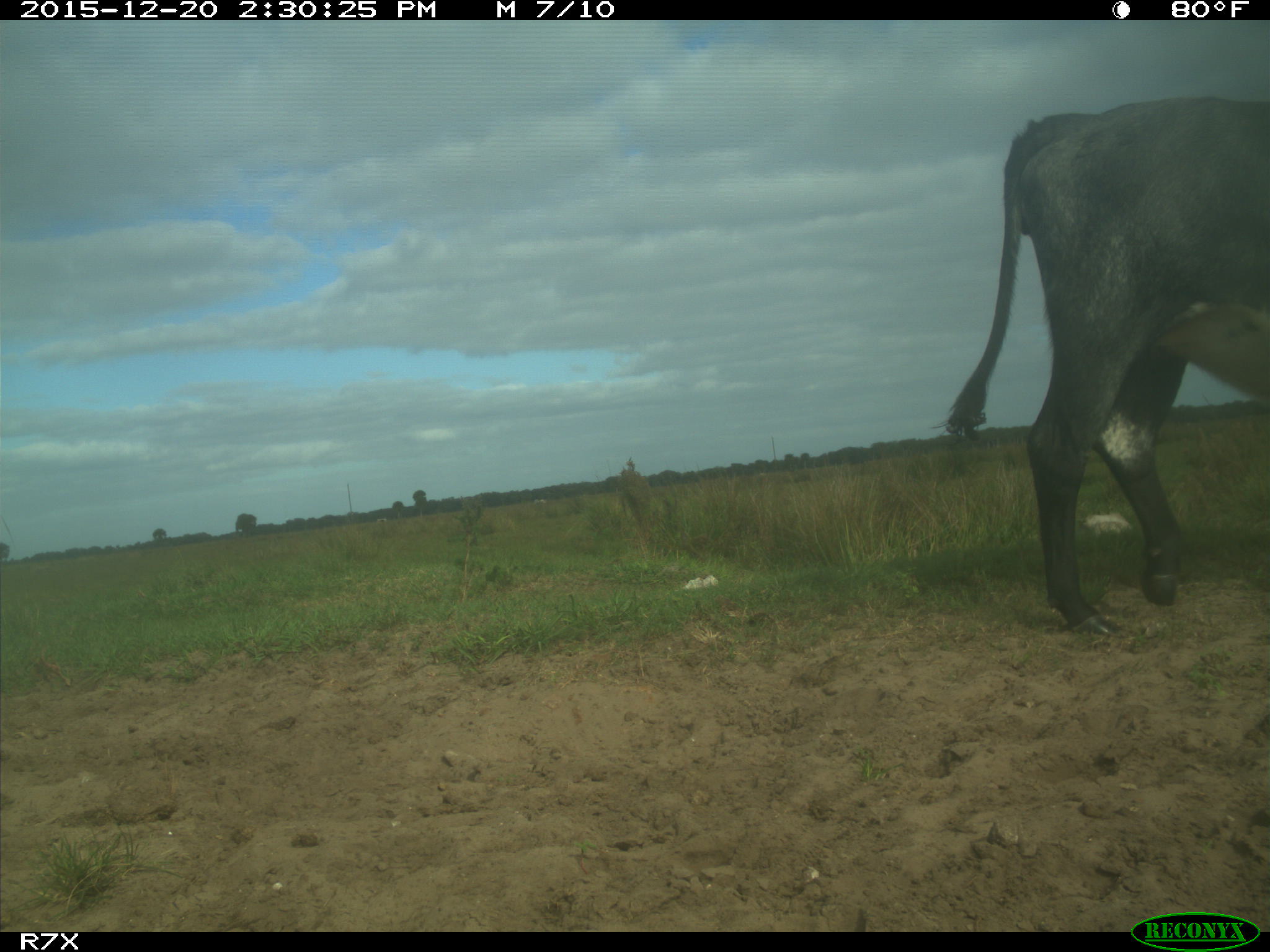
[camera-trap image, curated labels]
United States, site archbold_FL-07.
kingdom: Animalia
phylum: Chordata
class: Mammalia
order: Artiodactyla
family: Bovidae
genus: Bos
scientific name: Bos taurus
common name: domestic cow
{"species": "Bos taurus (domestic cow)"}